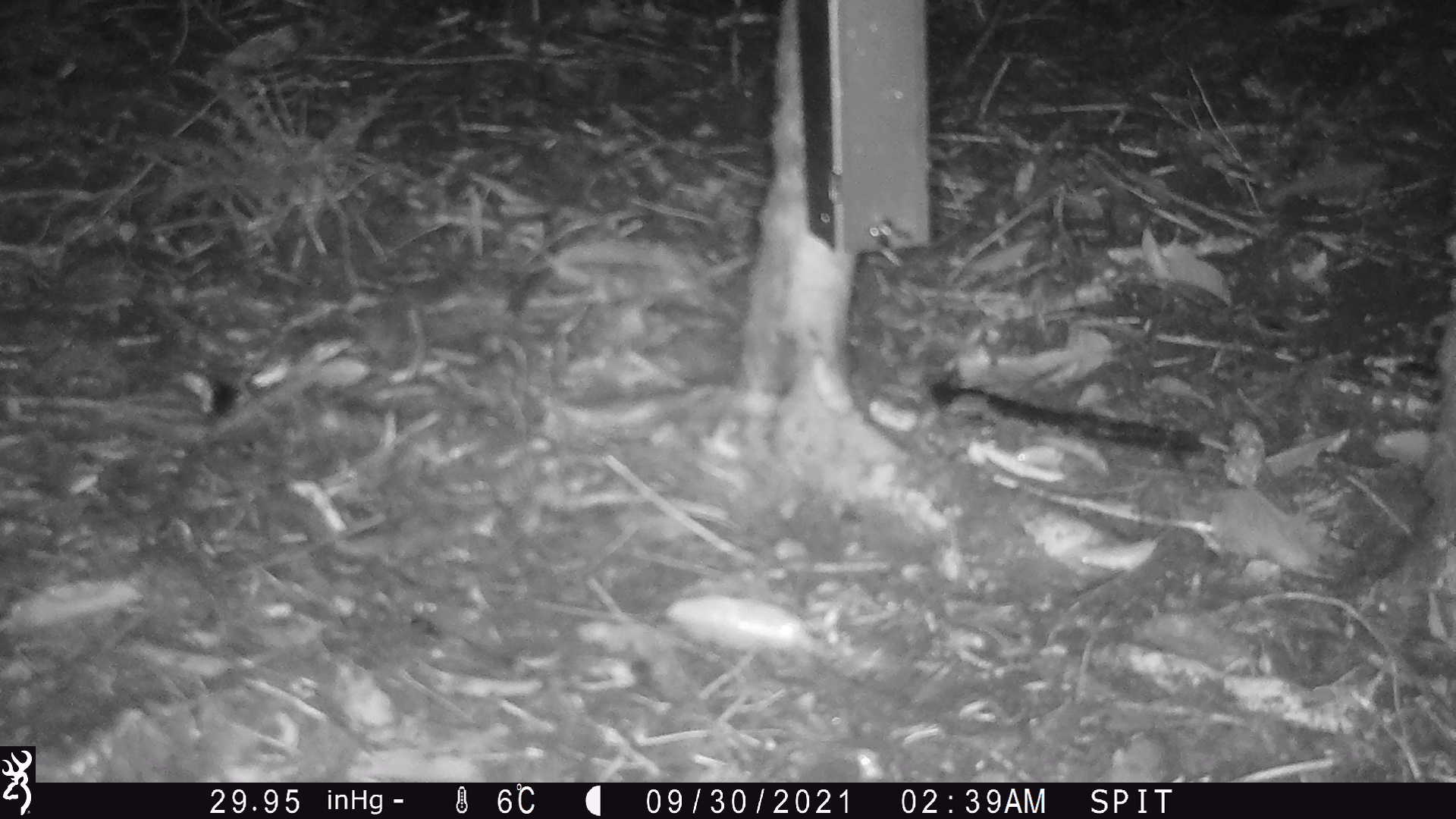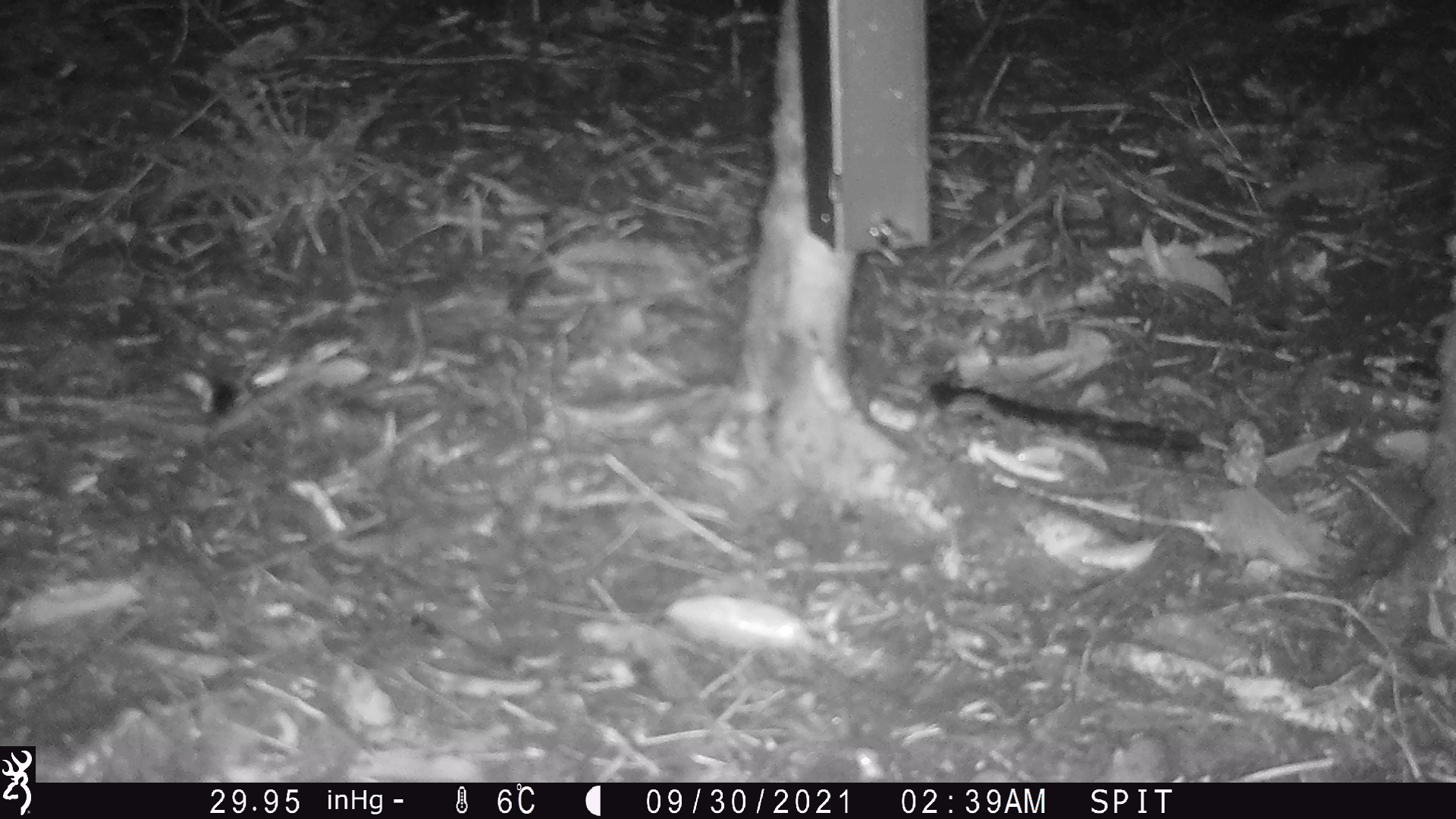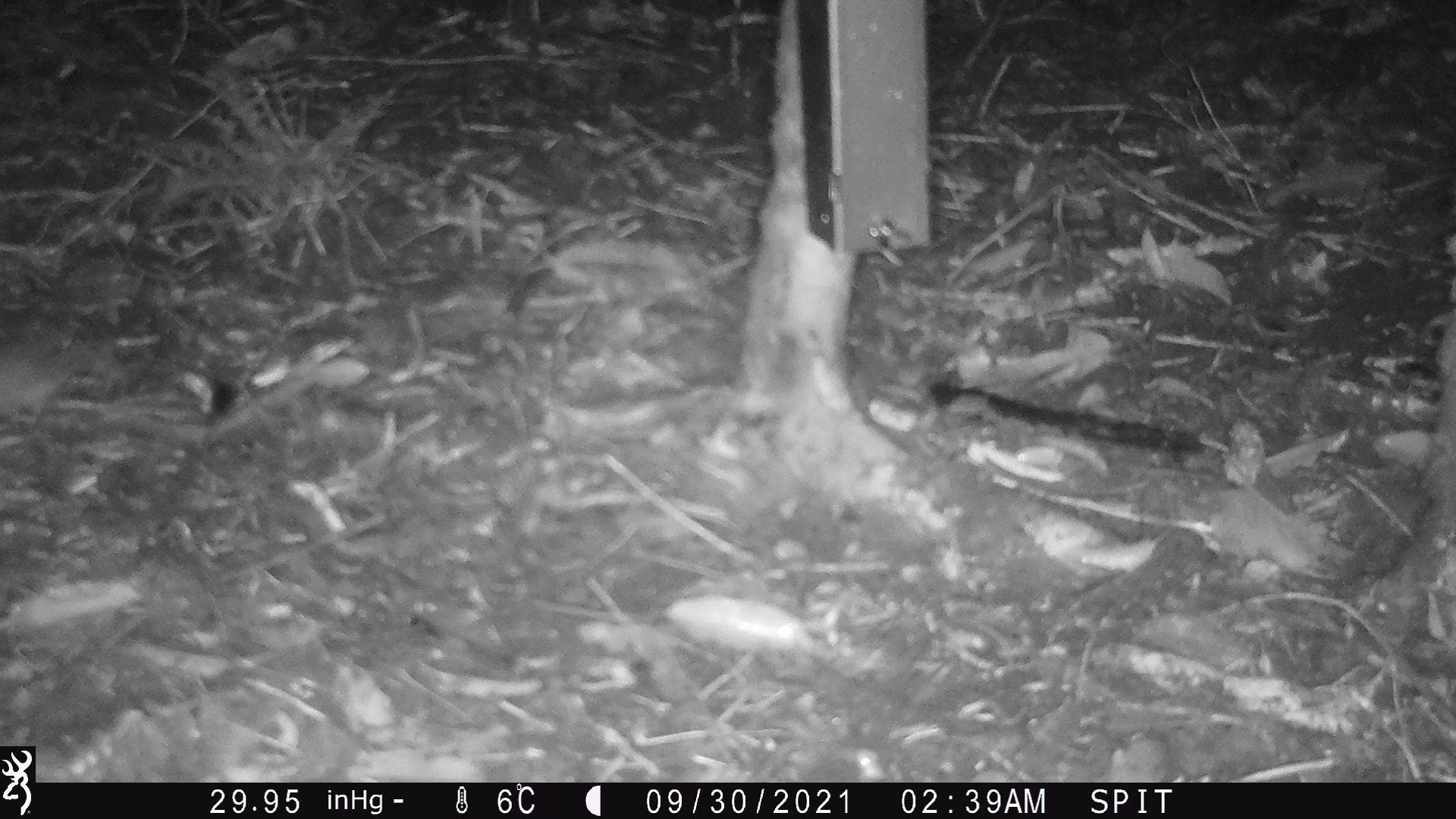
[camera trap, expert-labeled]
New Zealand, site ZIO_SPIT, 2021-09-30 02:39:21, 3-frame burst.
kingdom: Animalia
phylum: Chordata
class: Mammalia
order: Rodentia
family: Muridae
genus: Mus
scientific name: Mus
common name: mouse